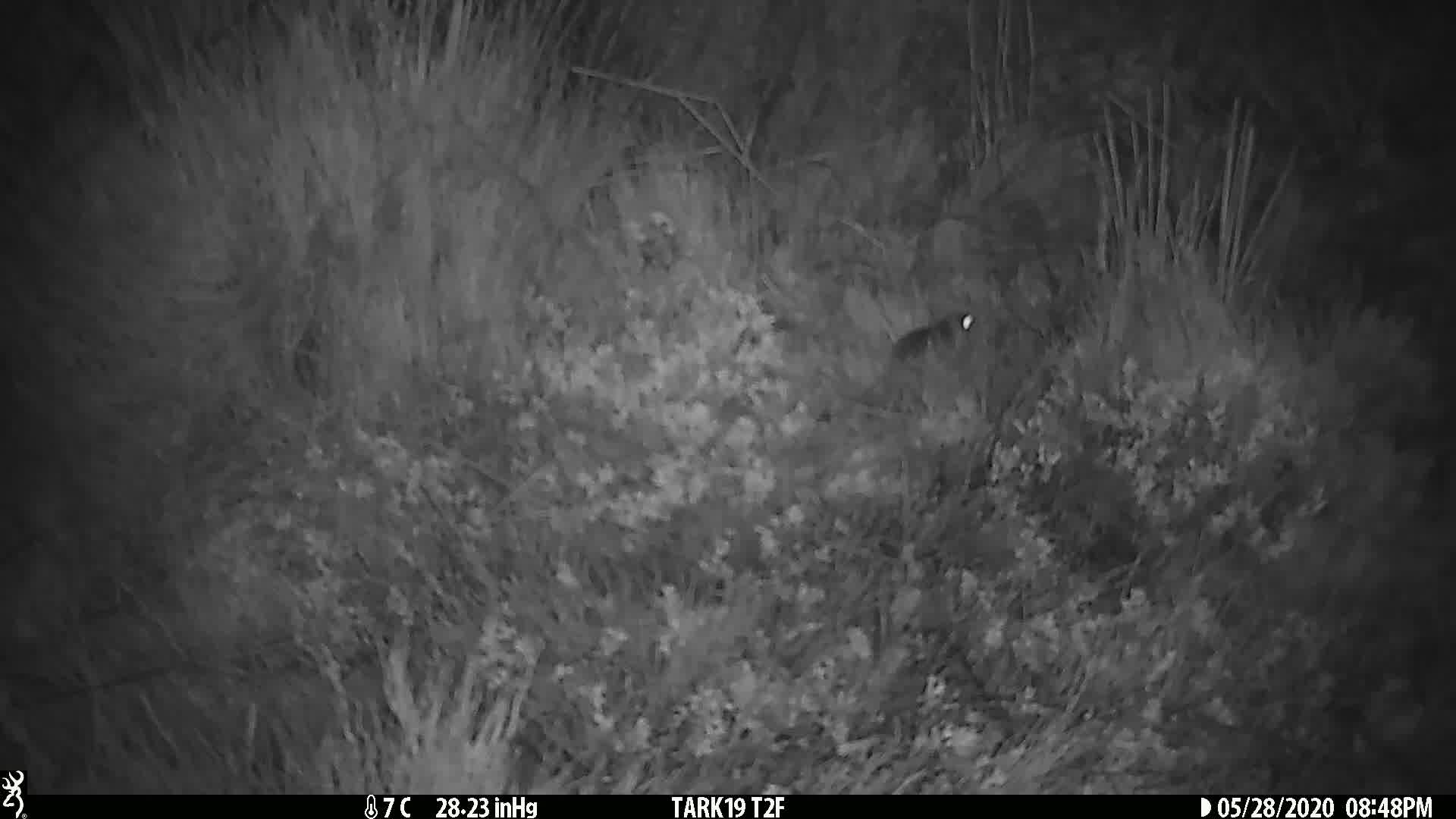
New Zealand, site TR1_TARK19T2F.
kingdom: Animalia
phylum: Chordata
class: Mammalia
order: Rodentia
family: Muridae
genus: Mus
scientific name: Mus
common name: mouse